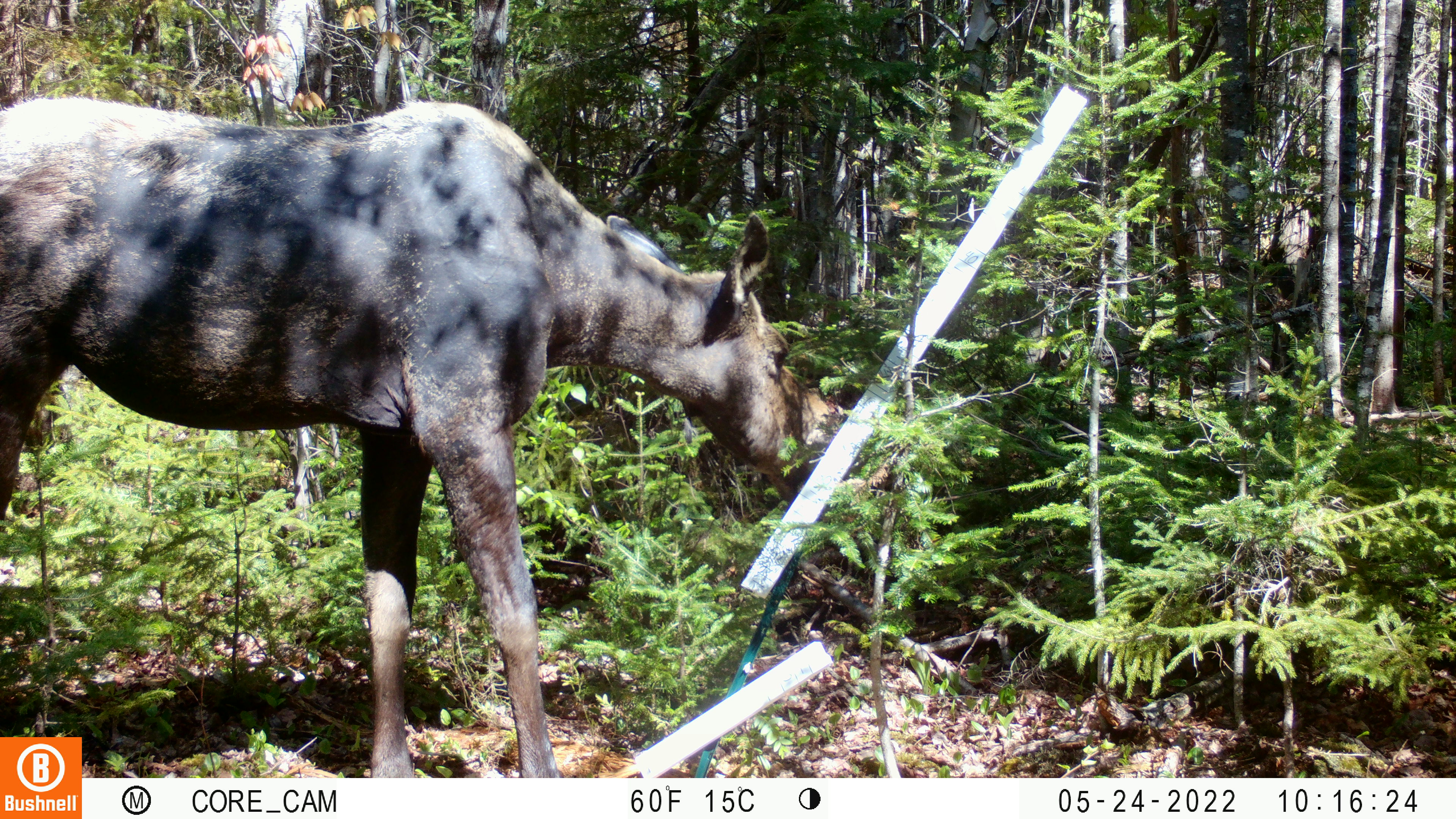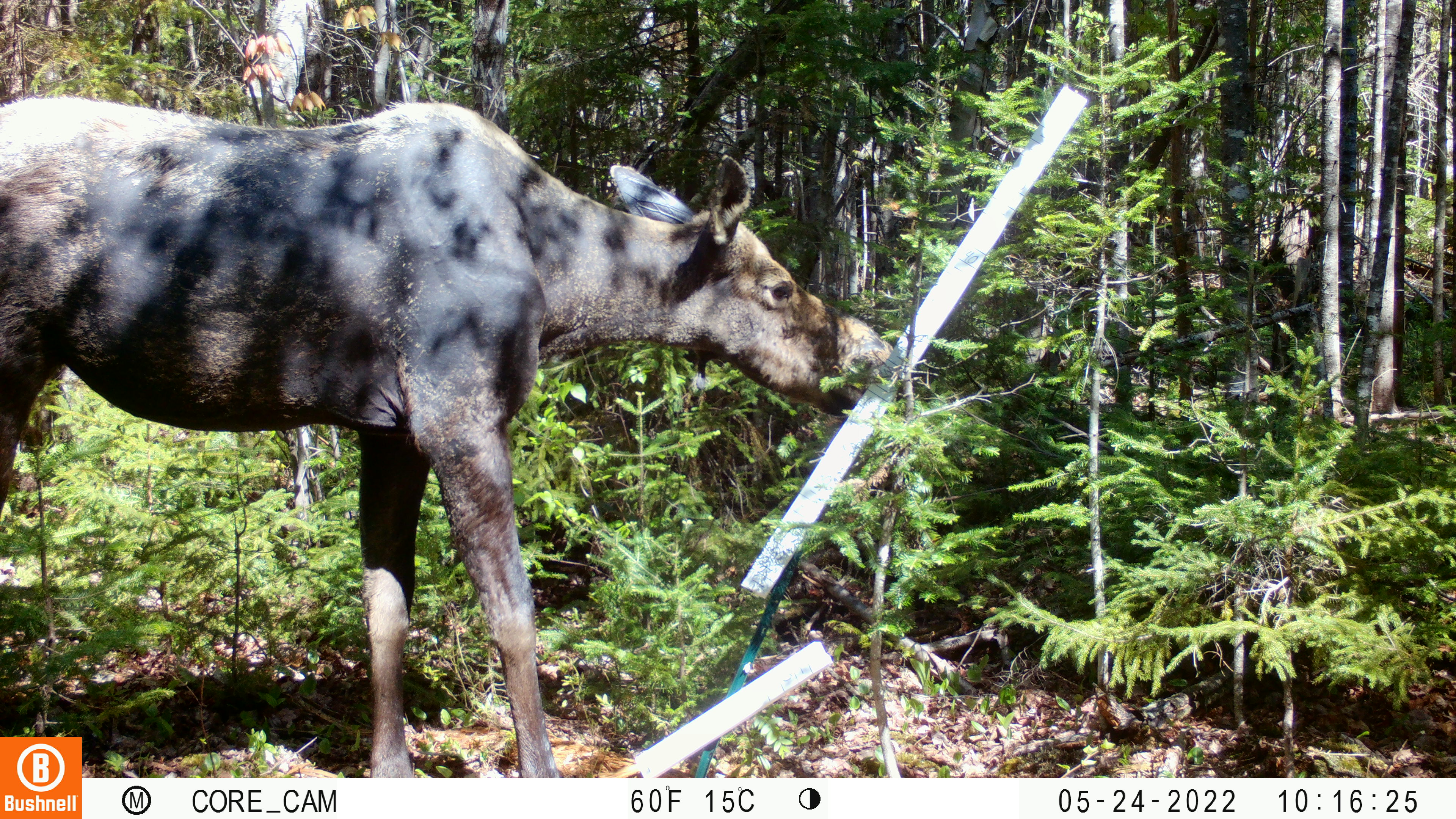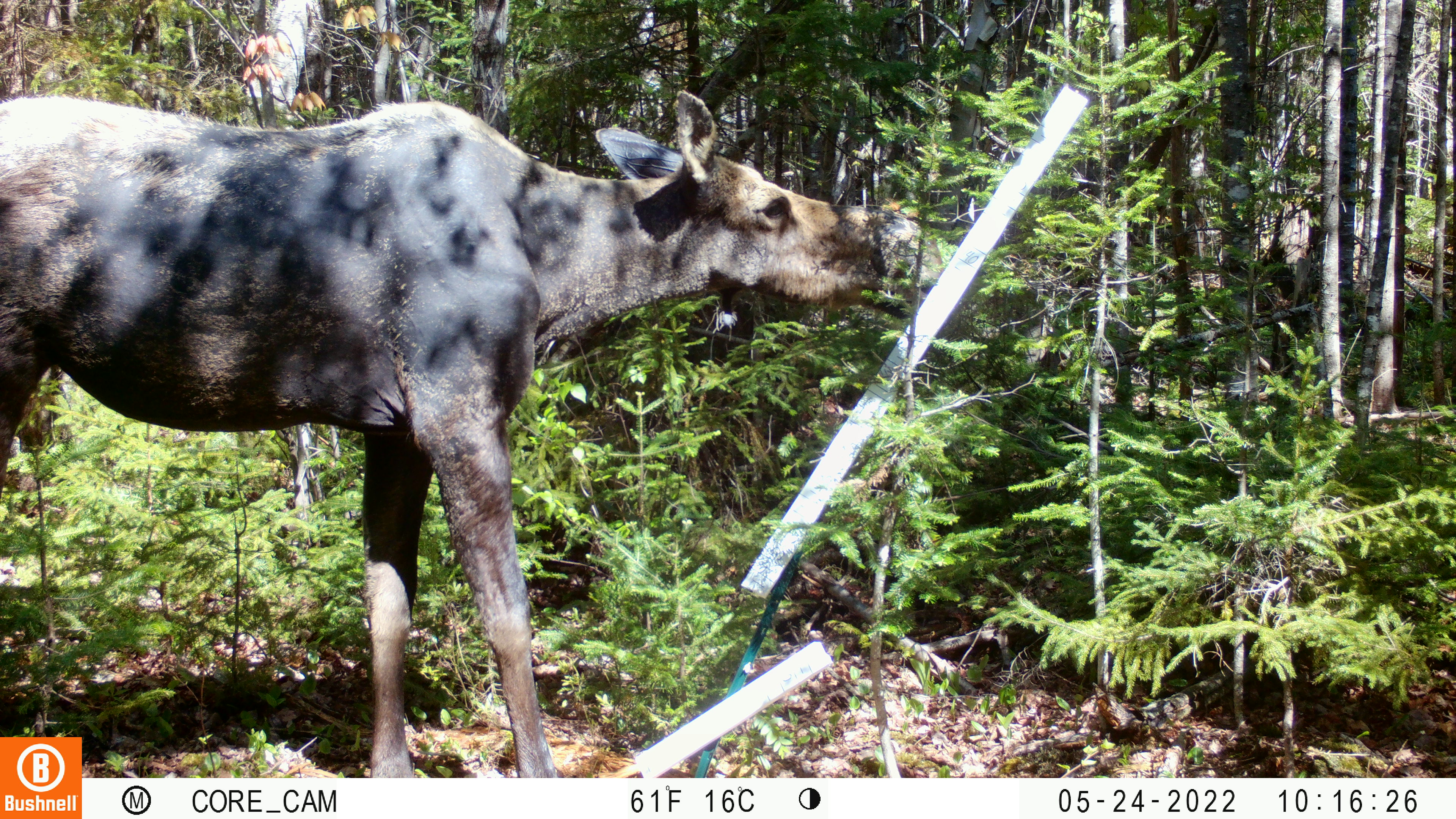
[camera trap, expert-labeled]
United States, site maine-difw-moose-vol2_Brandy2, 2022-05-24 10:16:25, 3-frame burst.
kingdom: Animalia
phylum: Chordata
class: Mammalia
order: Artiodactyla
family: Cervidae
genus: Alces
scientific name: Alces alces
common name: moose